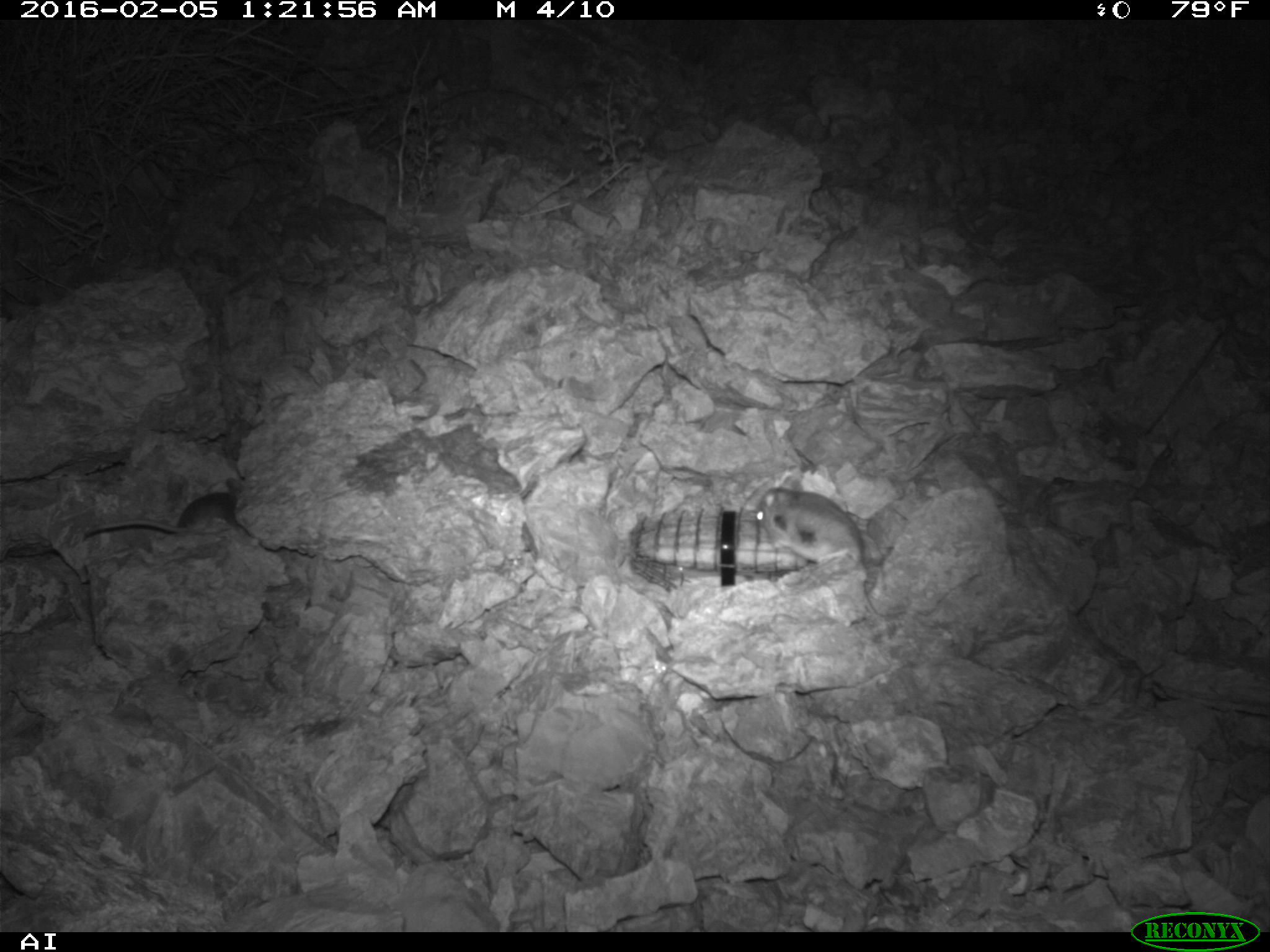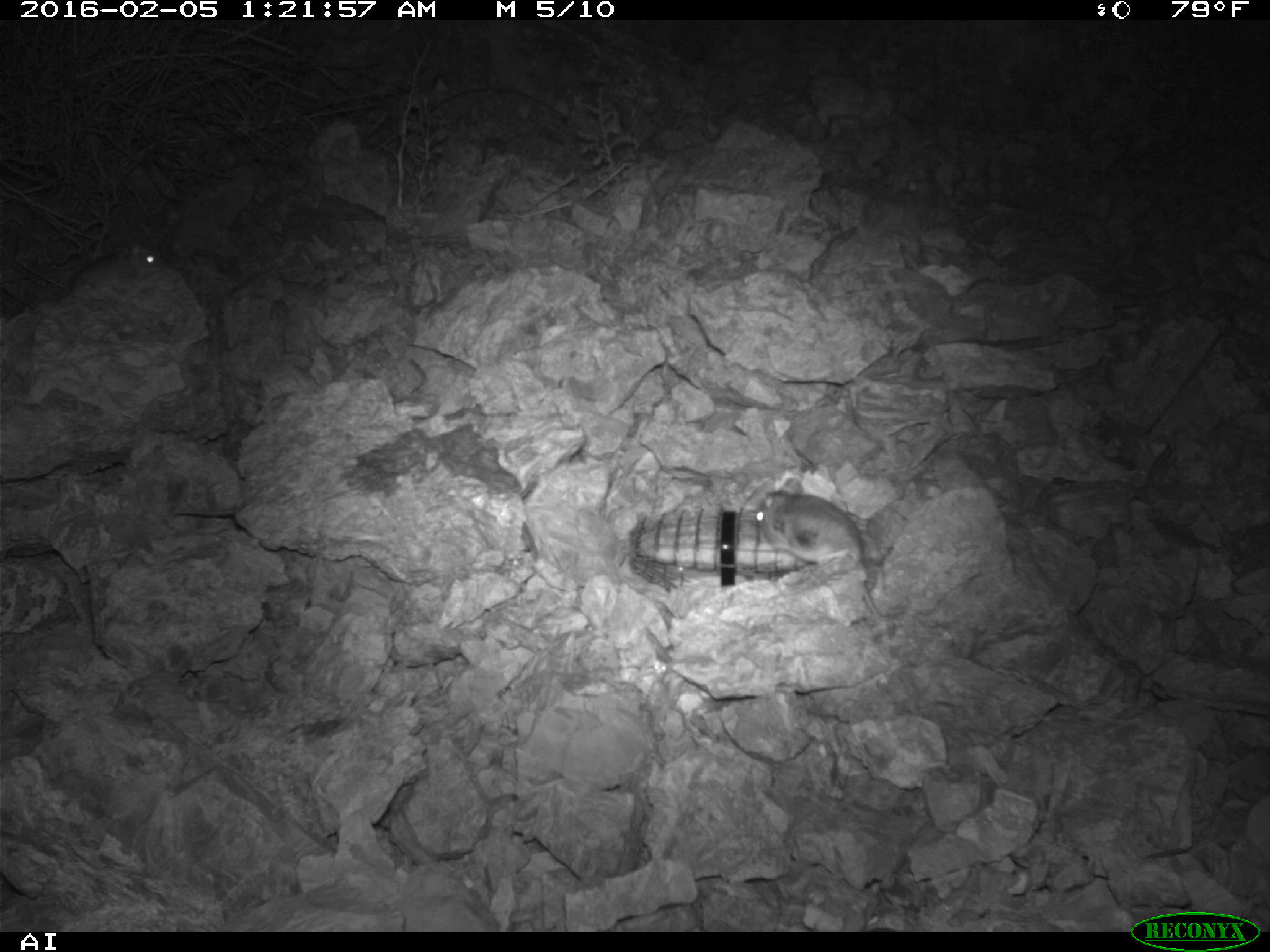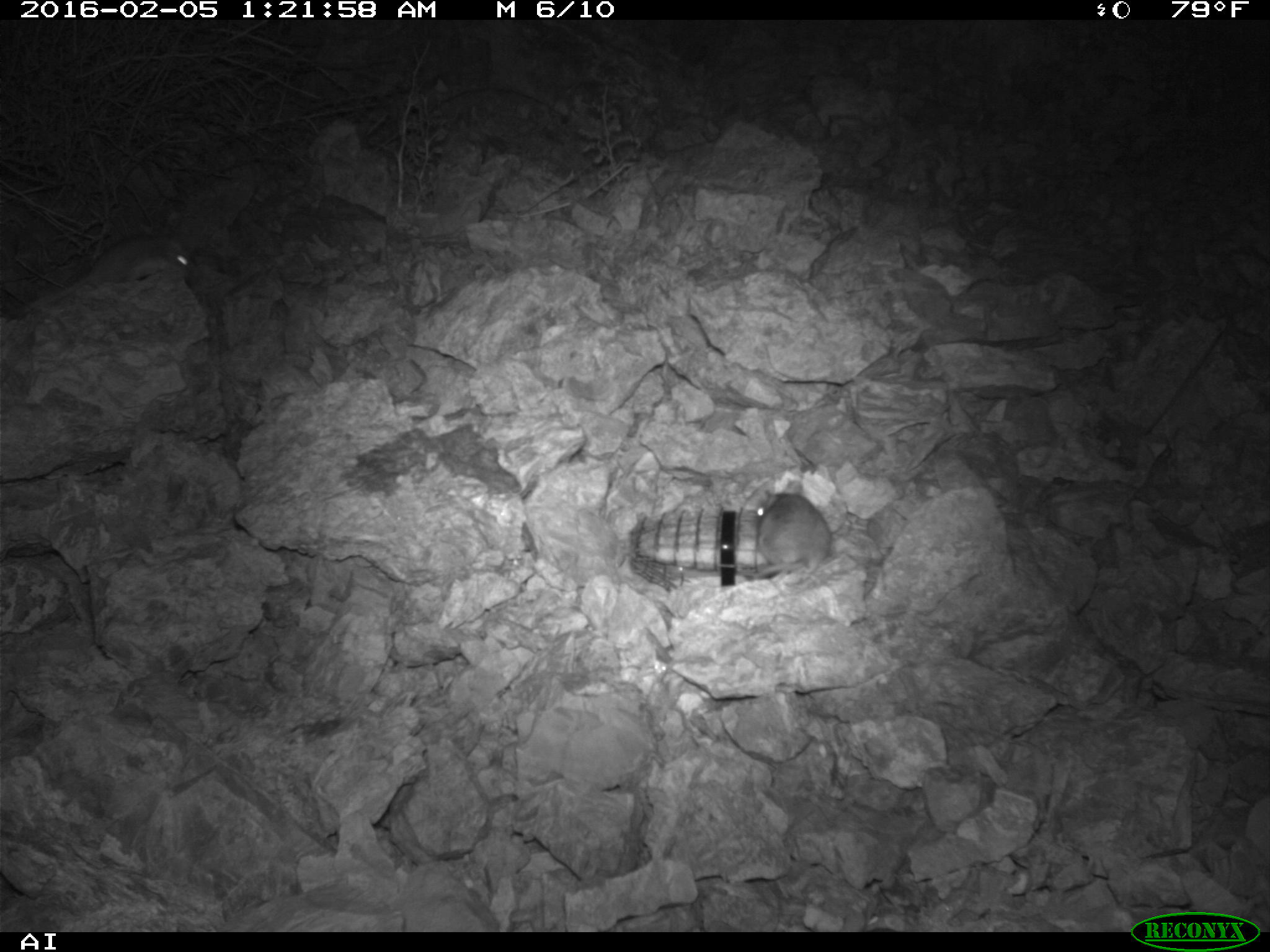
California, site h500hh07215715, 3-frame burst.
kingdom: Animalia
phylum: Chordata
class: Mammalia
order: Rodentia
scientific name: Rodentia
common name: rodent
Rodent (Rodentia).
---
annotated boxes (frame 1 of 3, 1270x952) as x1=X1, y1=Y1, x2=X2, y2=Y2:
rodent: x1=753, y1=478, x2=876, y2=614; x1=84, y1=478, x2=244, y2=536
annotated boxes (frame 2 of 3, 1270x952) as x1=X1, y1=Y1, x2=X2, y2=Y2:
rodent: x1=754, y1=478, x2=943, y2=617; x1=70, y1=239, x2=162, y2=294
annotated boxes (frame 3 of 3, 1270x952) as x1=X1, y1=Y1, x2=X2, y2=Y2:
rodent: x1=1, y1=227, x2=190, y2=320; x1=741, y1=493, x2=834, y2=578